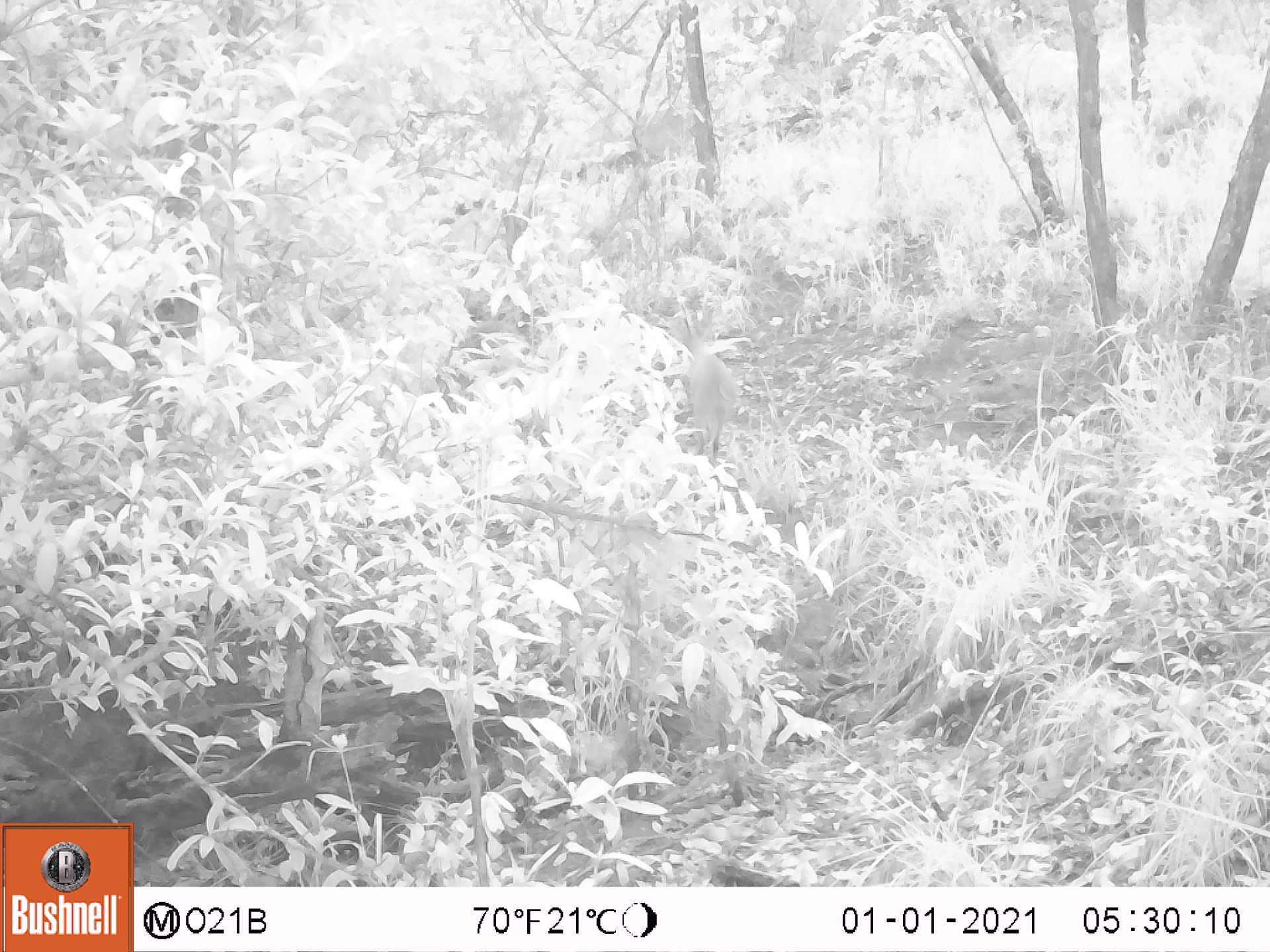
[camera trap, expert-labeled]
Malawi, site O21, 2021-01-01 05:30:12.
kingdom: Animalia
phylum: Chordata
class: Mammalia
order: Artiodactyla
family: Bovidae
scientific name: Antilopinae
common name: small antelope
Small antelope (Antilopinae), count 1.